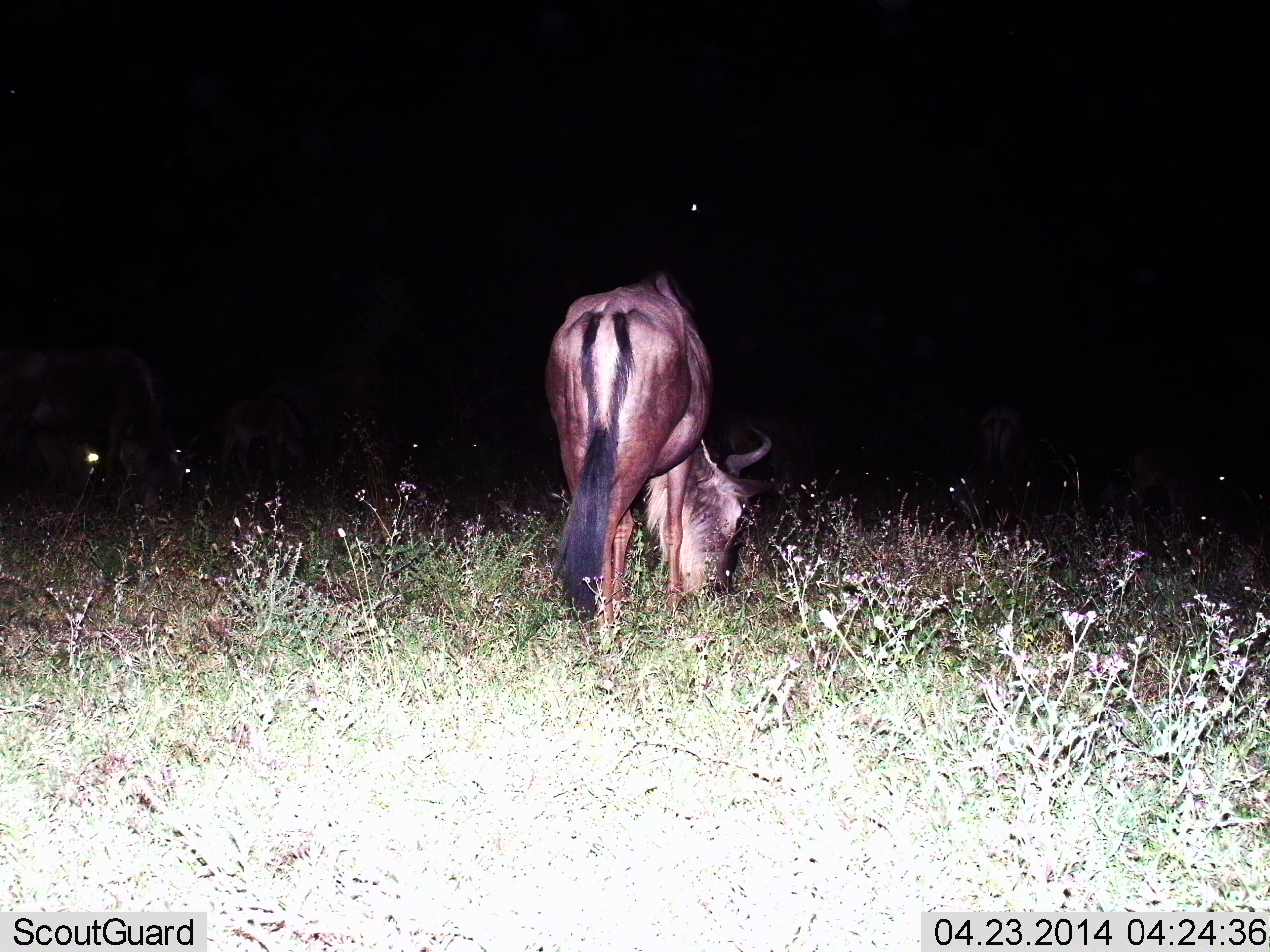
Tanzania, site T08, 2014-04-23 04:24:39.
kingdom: Animalia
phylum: Chordata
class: Mammalia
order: Artiodactyla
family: Bovidae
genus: Connochaetes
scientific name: Connochaetes taurinus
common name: blue wildebeest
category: wildebeest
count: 1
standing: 10%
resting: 0%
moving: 0%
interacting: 0%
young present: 0%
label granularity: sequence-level